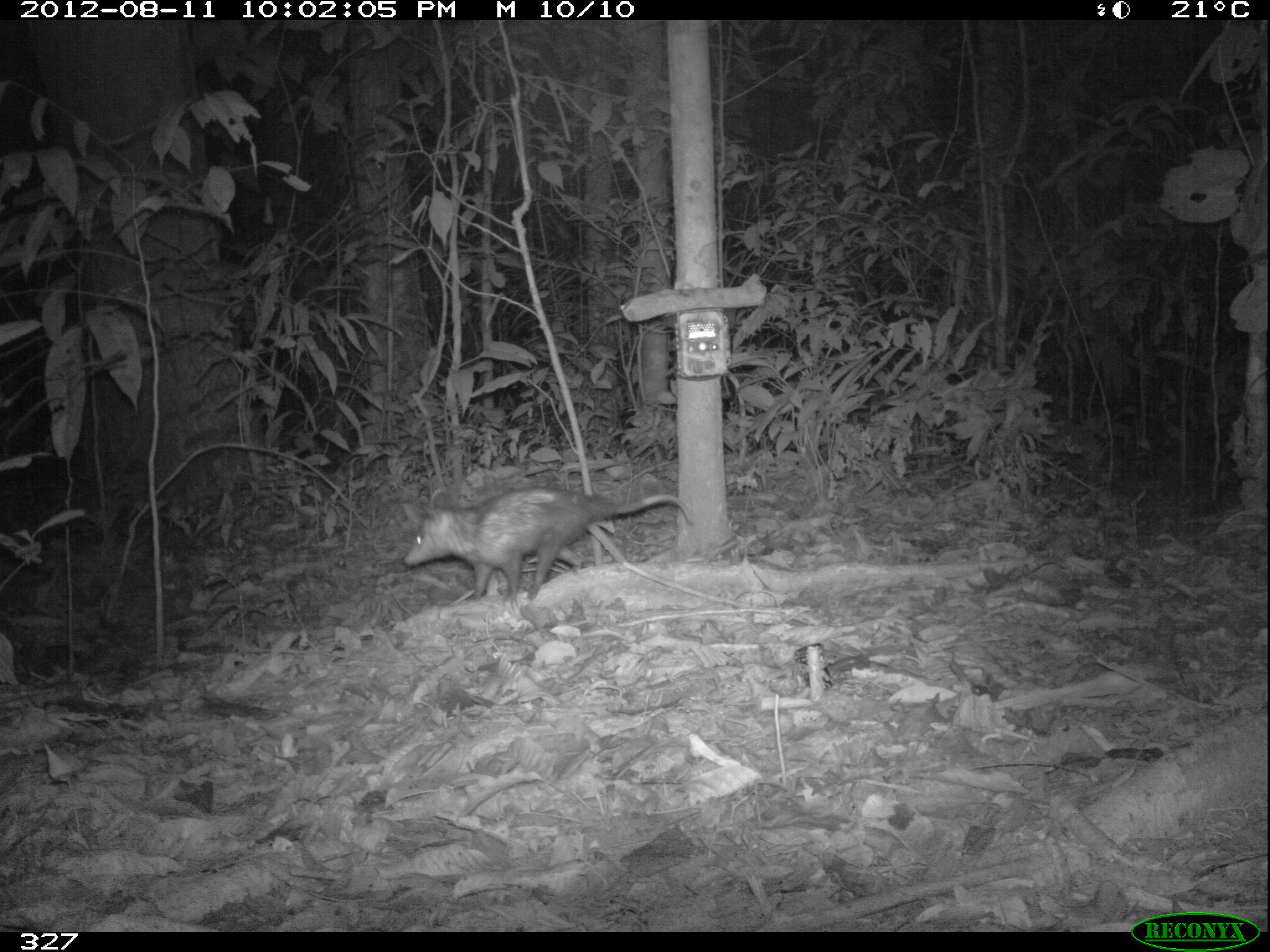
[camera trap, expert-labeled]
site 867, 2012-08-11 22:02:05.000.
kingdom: Animalia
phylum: Chordata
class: Mammalia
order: Didelphimorphia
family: Didelphidae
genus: Didelphis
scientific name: Didelphis marsupialis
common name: southern opossum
Didelphis marsupialis (southern opossum).